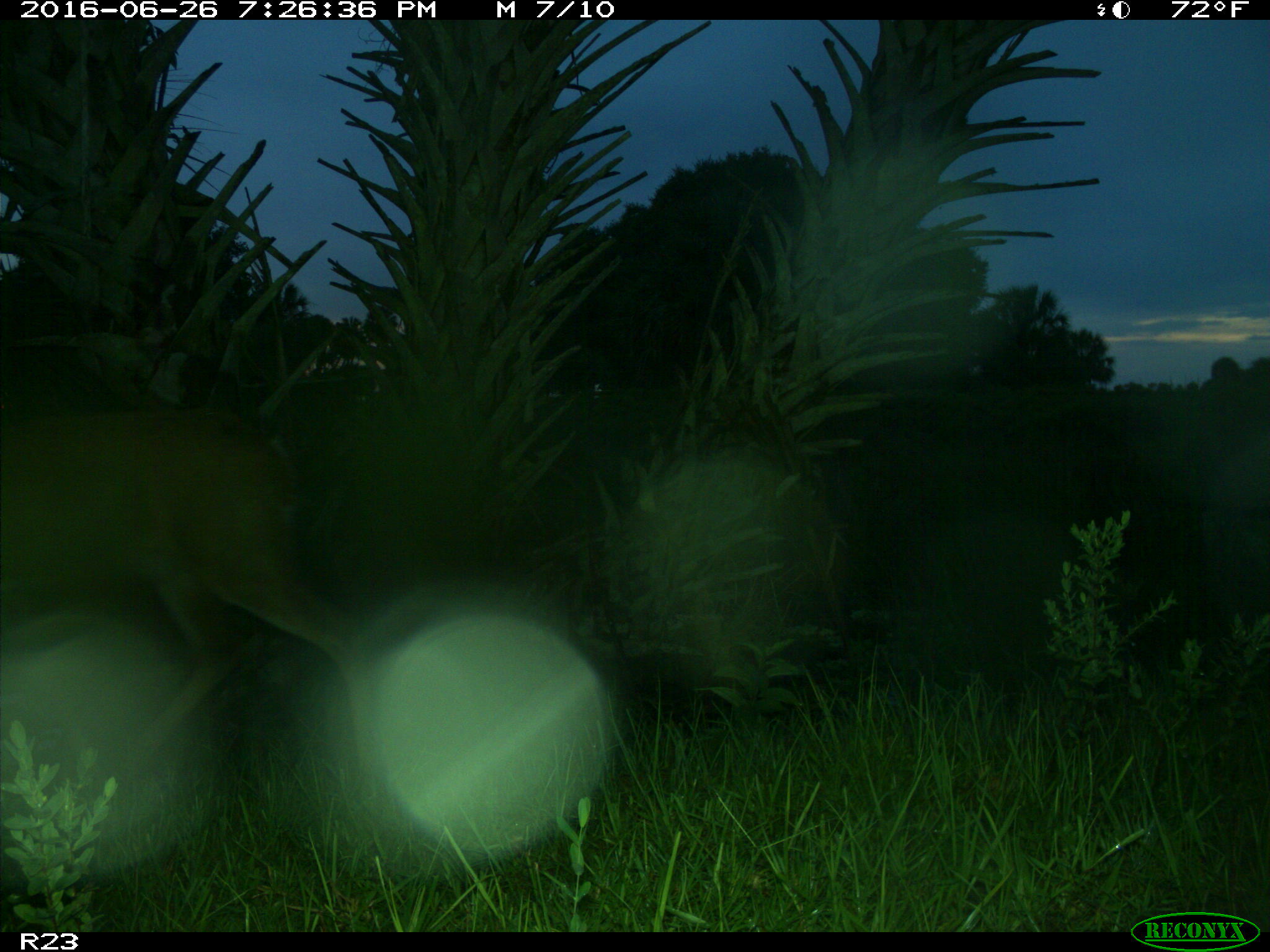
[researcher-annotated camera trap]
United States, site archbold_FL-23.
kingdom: Animalia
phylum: Chordata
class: Mammalia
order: Artiodactyla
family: Cervidae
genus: Odocoileus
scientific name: Odocoileus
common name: deer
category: unidentified deer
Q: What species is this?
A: Unidentified deer (deer) (Odocoileus).